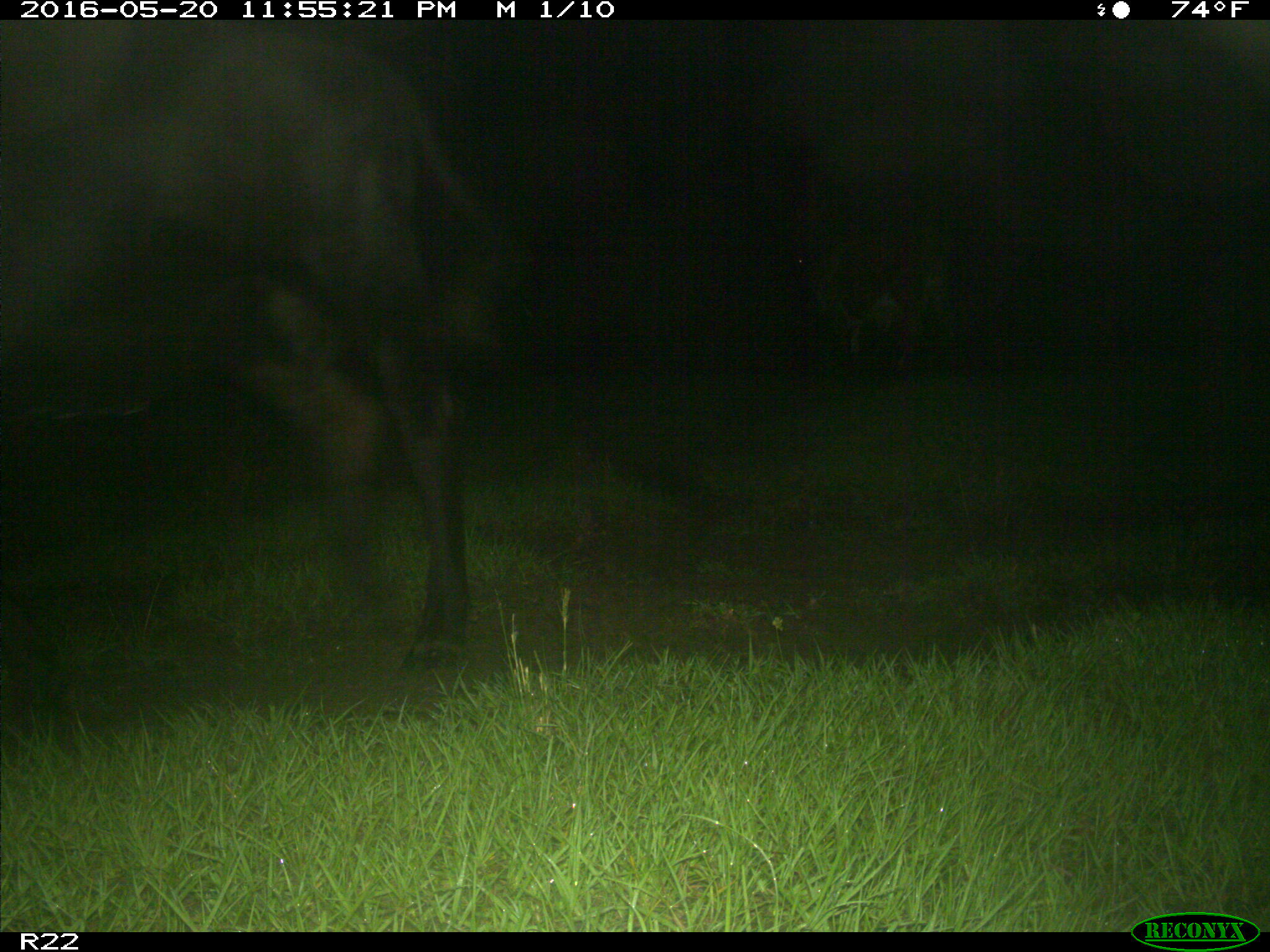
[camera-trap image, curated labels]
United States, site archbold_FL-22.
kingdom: Animalia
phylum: Chordata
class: Mammalia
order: Artiodactyla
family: Bovidae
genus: Bos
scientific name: Bos taurus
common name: domestic cow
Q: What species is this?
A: Bos taurus (domestic cow).